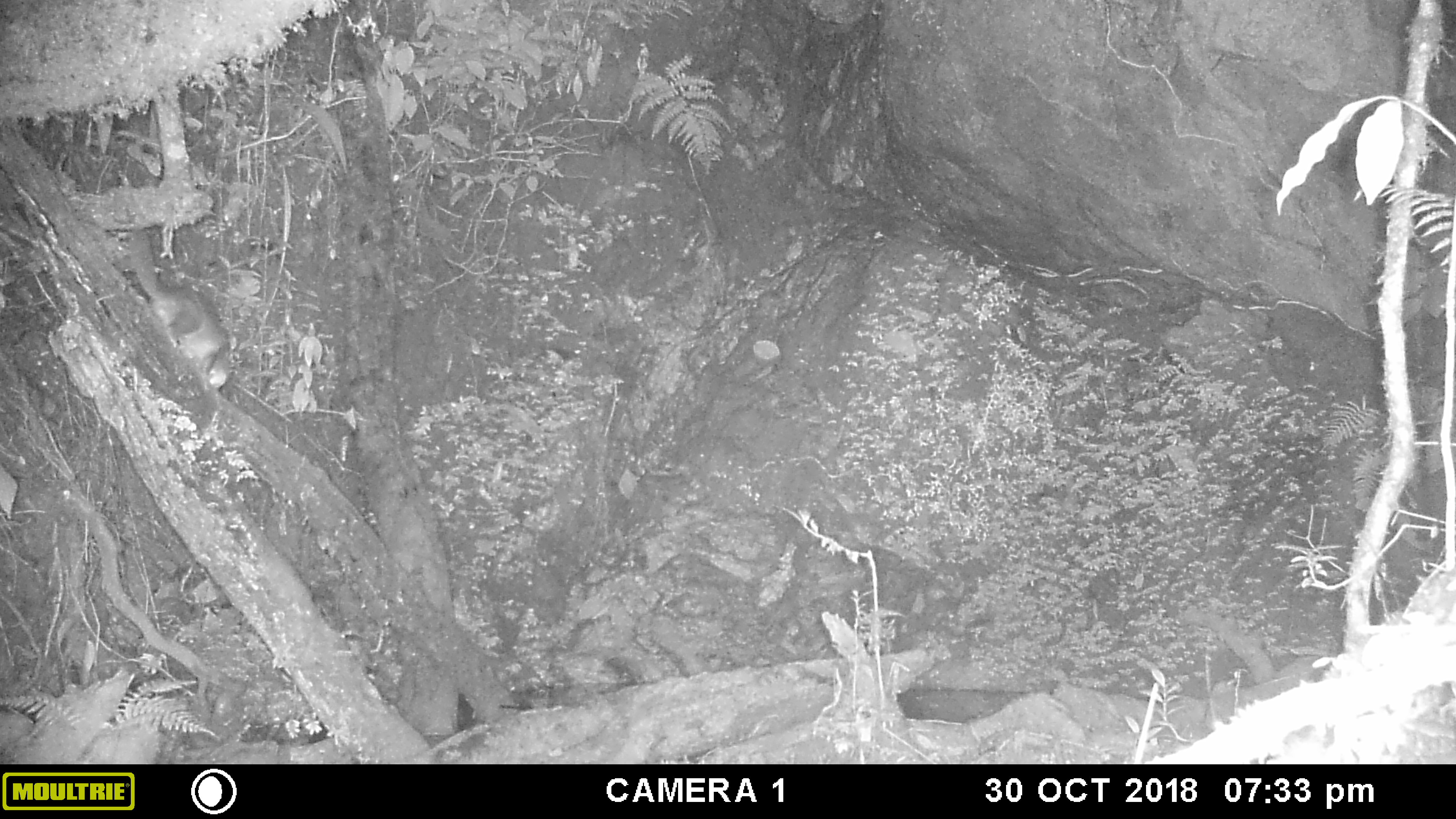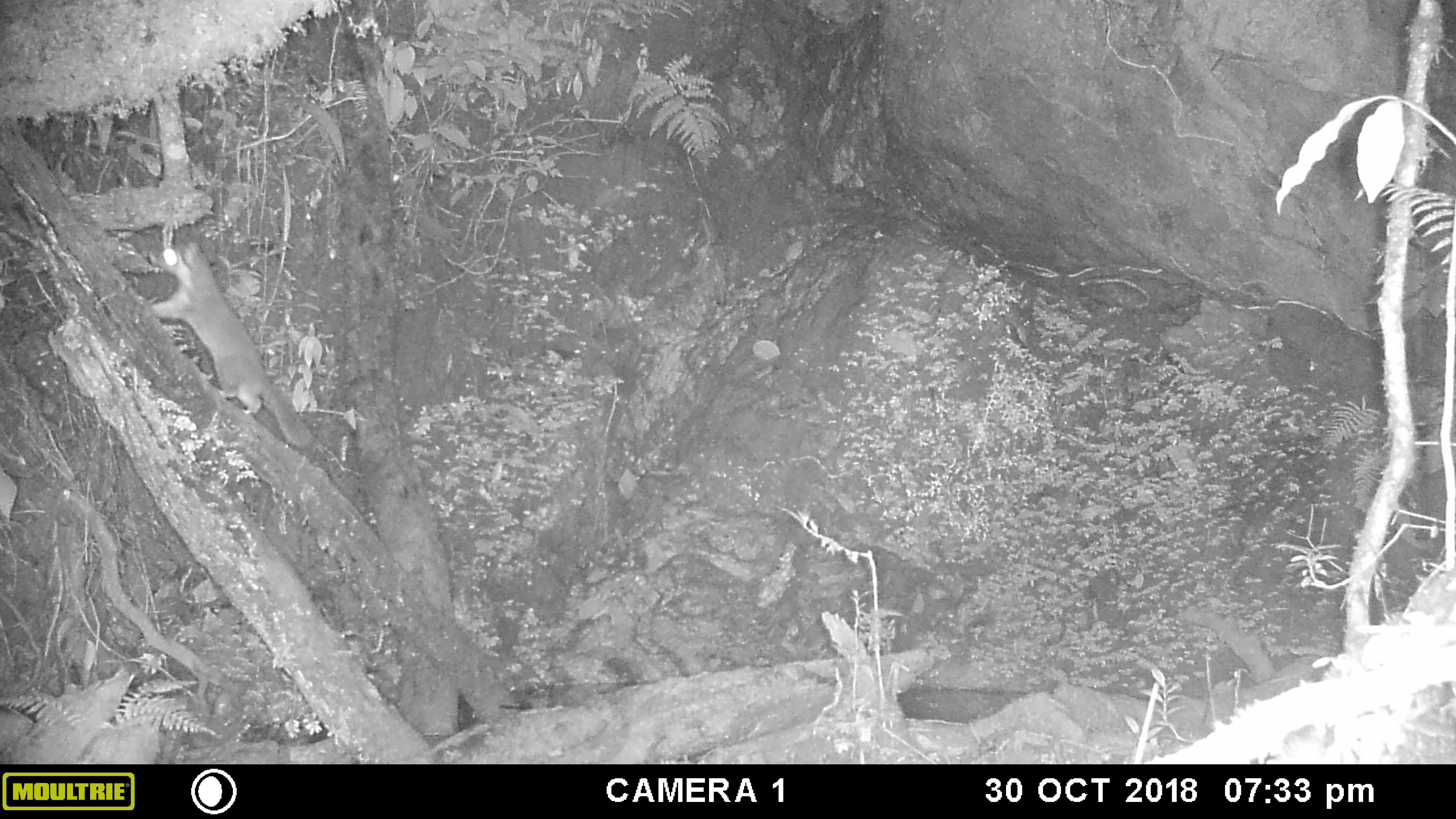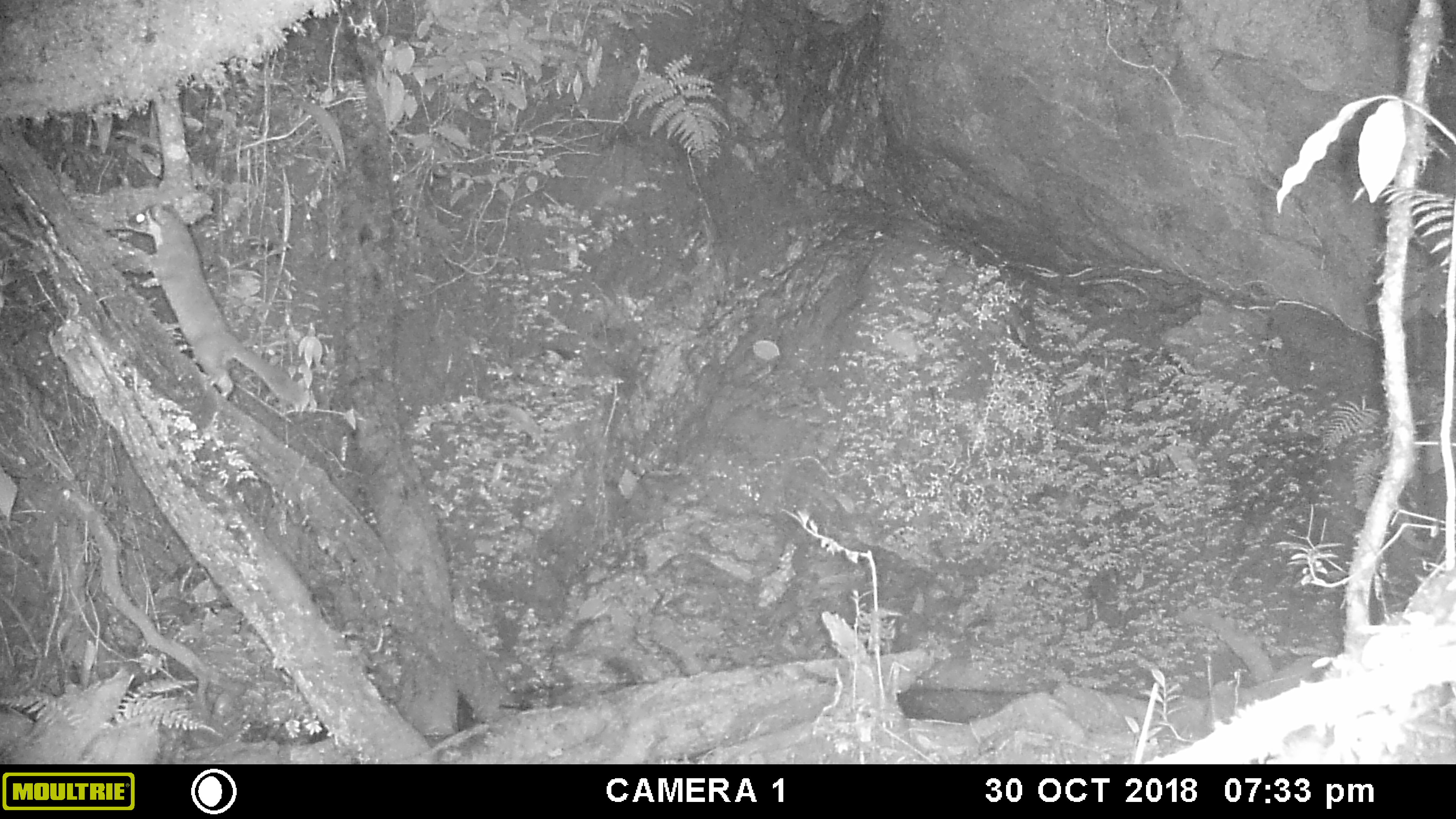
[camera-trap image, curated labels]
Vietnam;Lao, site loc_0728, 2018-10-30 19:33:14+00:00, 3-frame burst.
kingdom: Animalia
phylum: Chordata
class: Mammalia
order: Carnivora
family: Mustelidae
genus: Melogale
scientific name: Melogale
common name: ferret badger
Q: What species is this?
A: Ferret badger (Melogale).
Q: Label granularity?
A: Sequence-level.